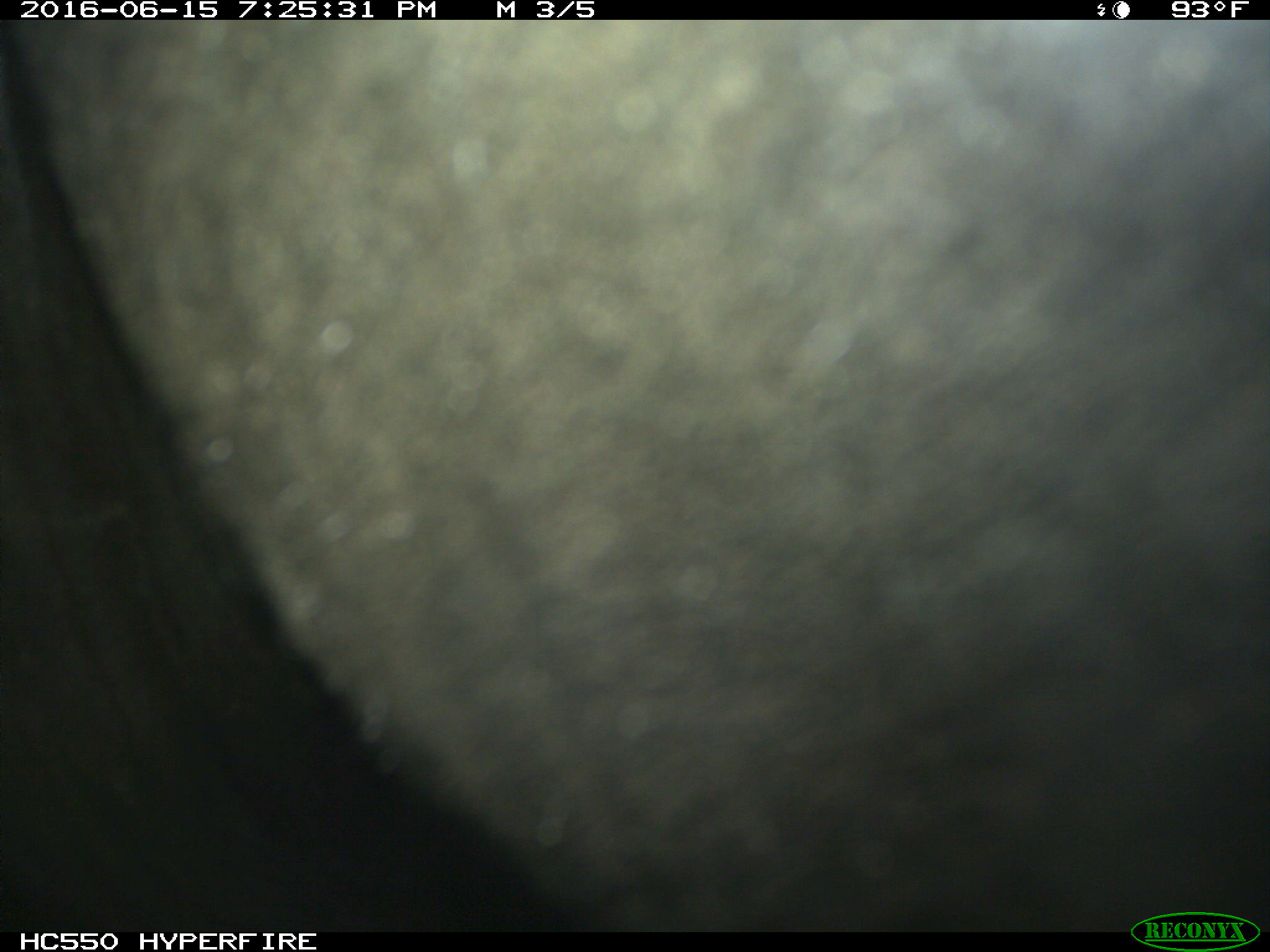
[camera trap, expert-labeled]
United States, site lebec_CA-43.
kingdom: Animalia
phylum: Chordata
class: Mammalia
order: Artiodactyla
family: Bovidae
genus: Bos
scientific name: Bos taurus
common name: domestic cow